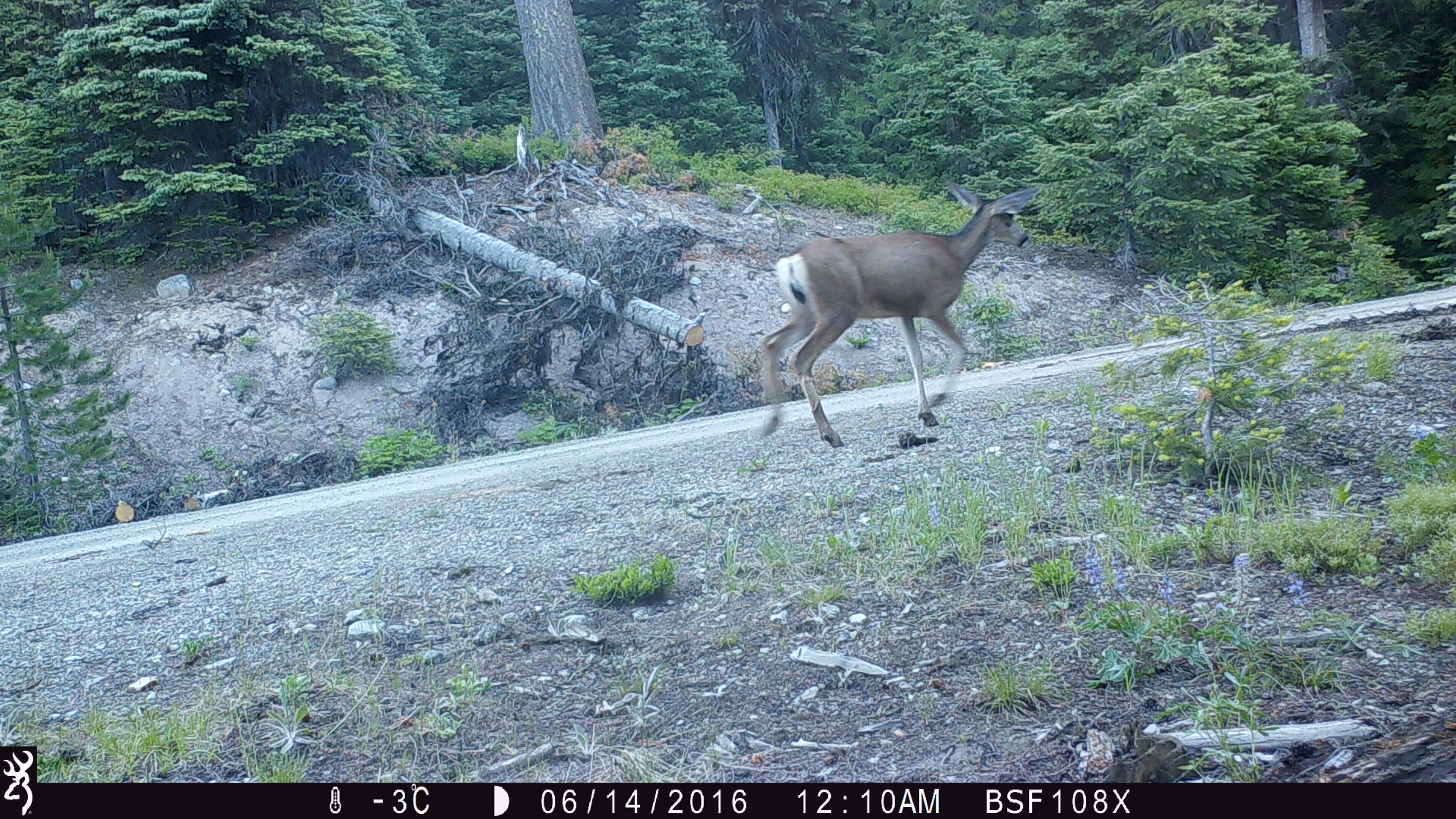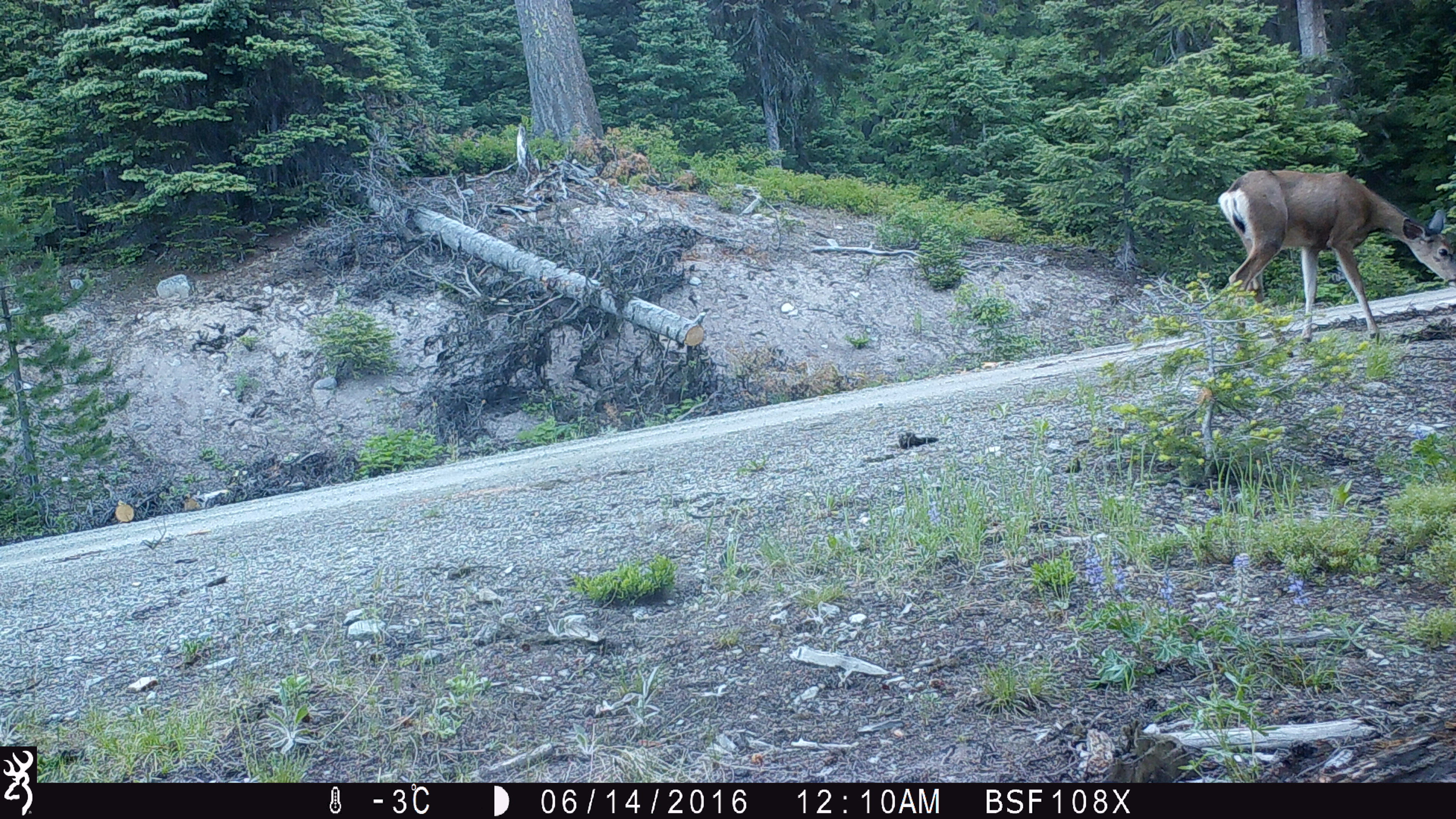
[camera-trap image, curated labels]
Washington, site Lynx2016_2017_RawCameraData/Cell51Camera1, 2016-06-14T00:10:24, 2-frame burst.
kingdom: Animalia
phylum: Chordata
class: Mammalia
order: Artiodactyla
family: Cervidae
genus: Odocoileus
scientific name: Odocoileus hemionus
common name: mule deer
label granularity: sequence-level